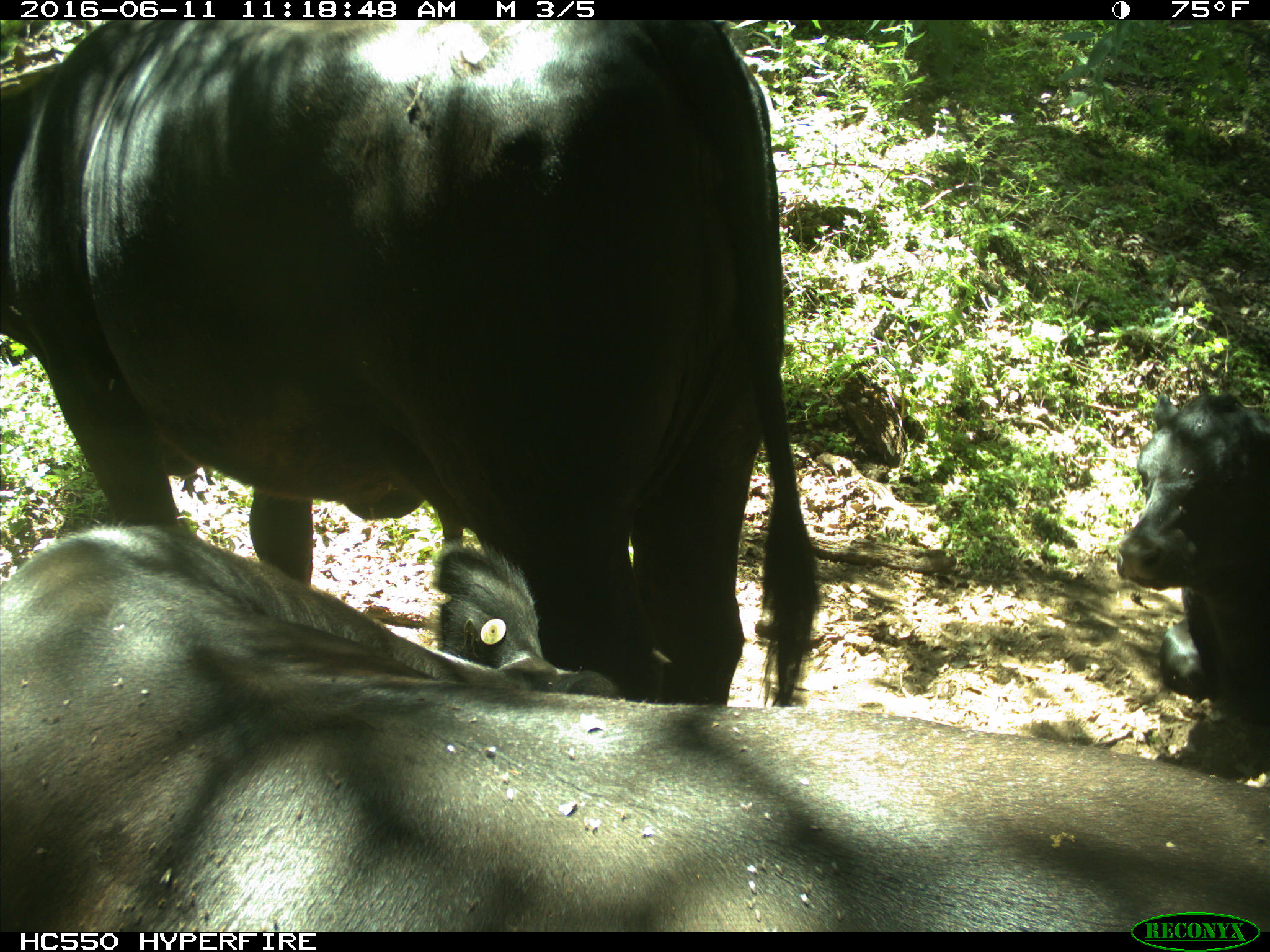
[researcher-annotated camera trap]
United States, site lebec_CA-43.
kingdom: Animalia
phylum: Chordata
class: Mammalia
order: Artiodactyla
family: Bovidae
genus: Bos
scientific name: Bos taurus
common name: domestic cow